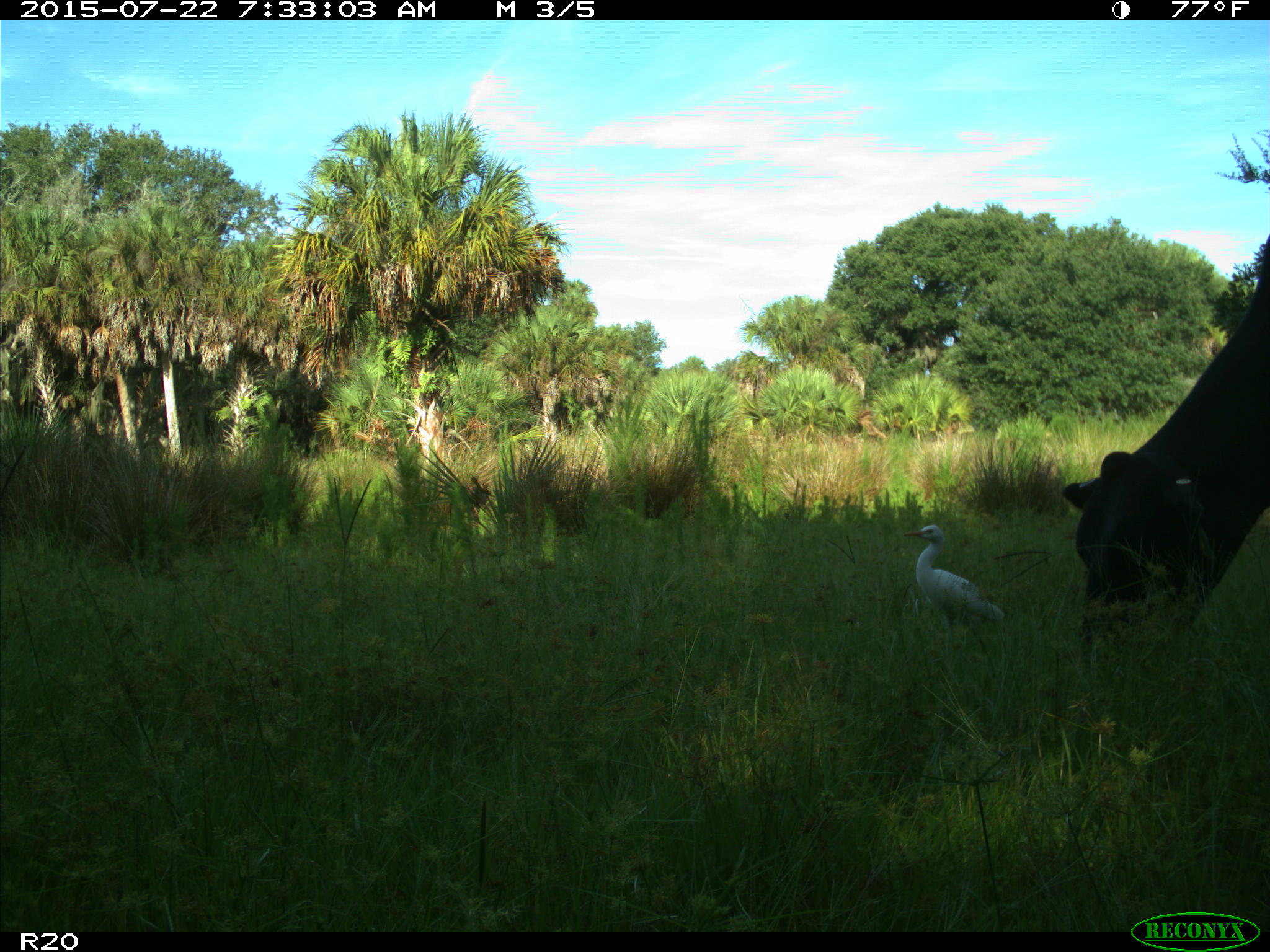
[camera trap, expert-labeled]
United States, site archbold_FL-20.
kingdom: Animalia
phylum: Chordata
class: Mammalia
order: Artiodactyla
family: Bovidae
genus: Bos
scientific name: Bos taurus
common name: domestic cow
Bos taurus (domestic cow).